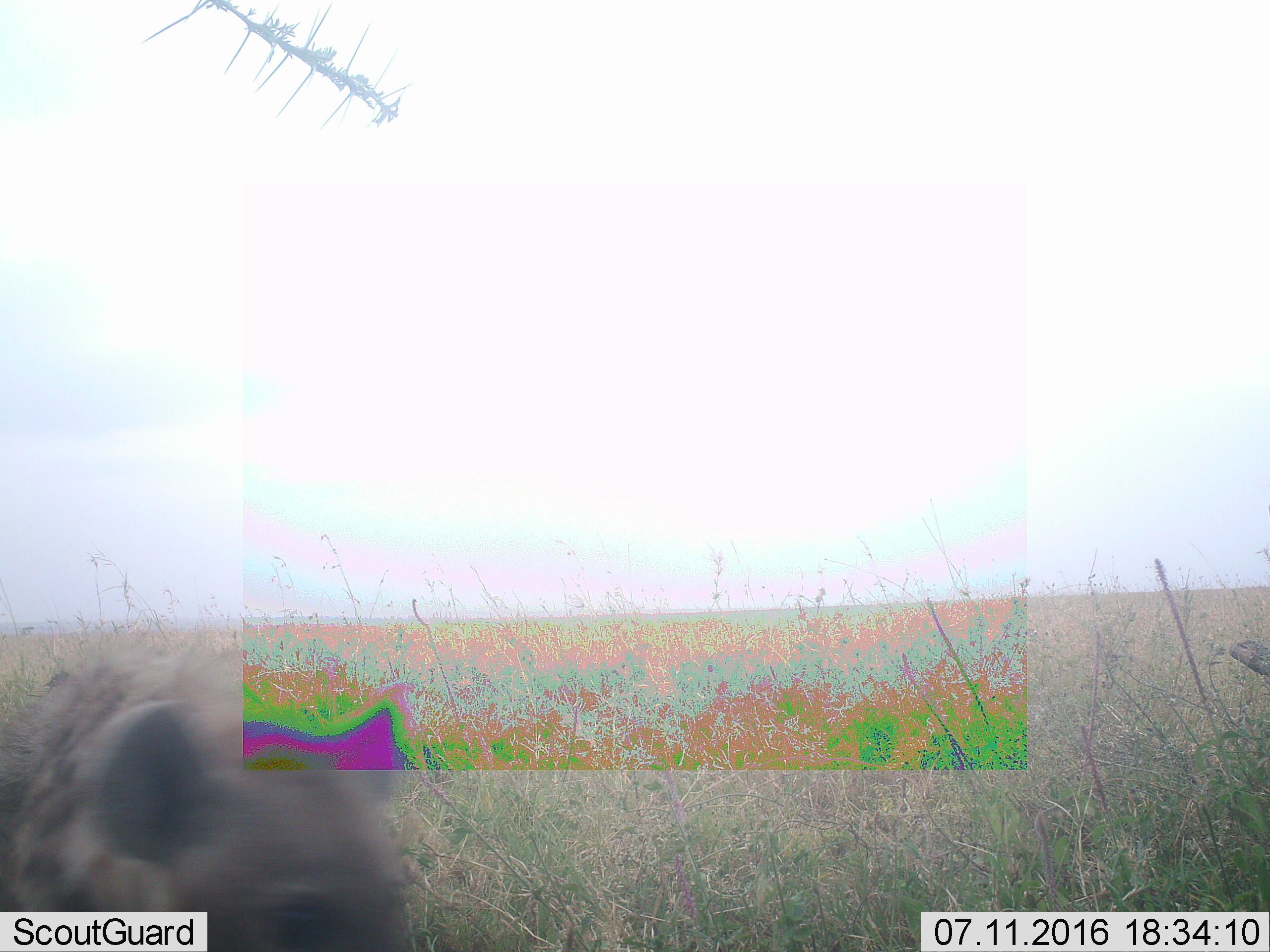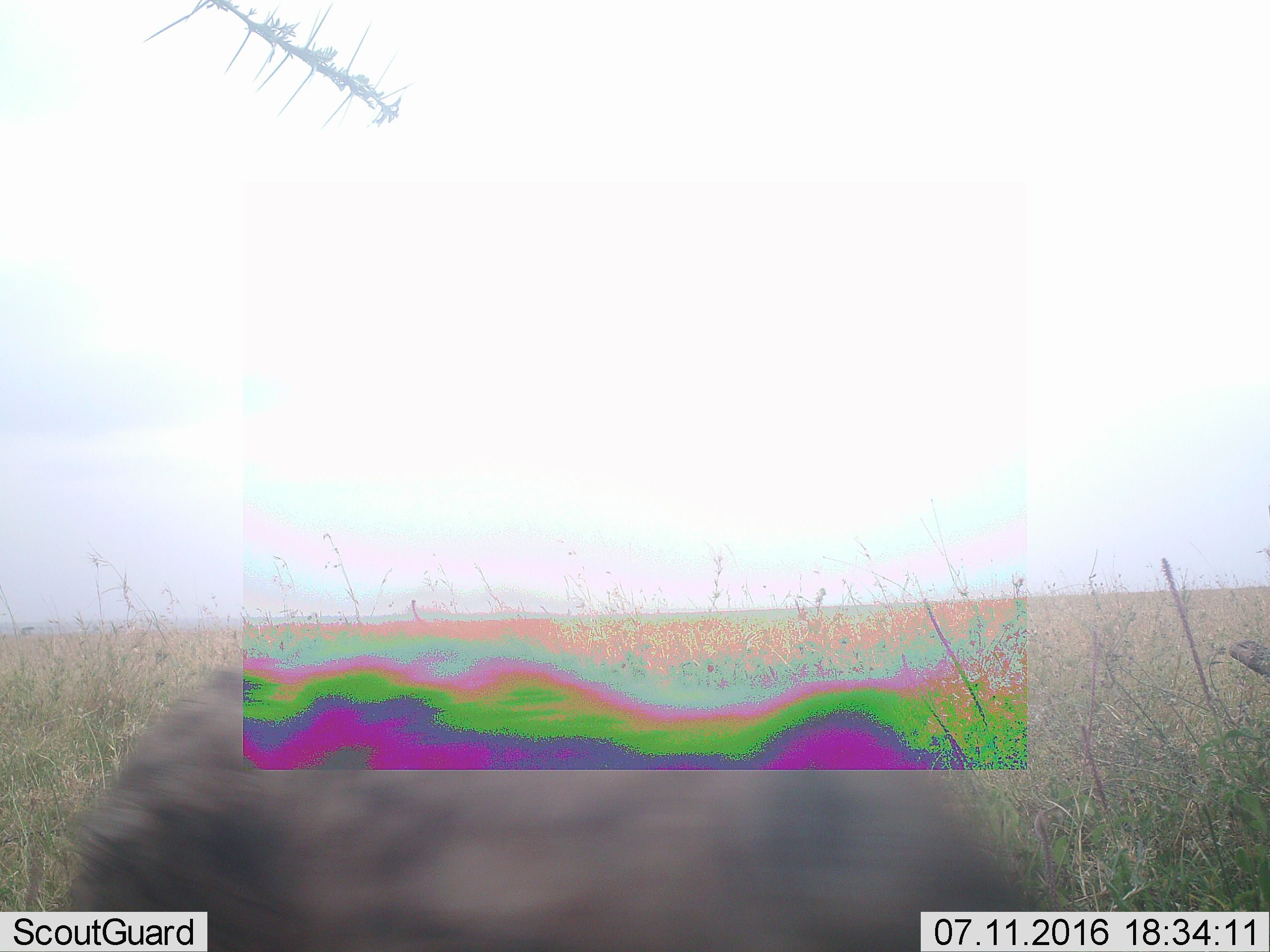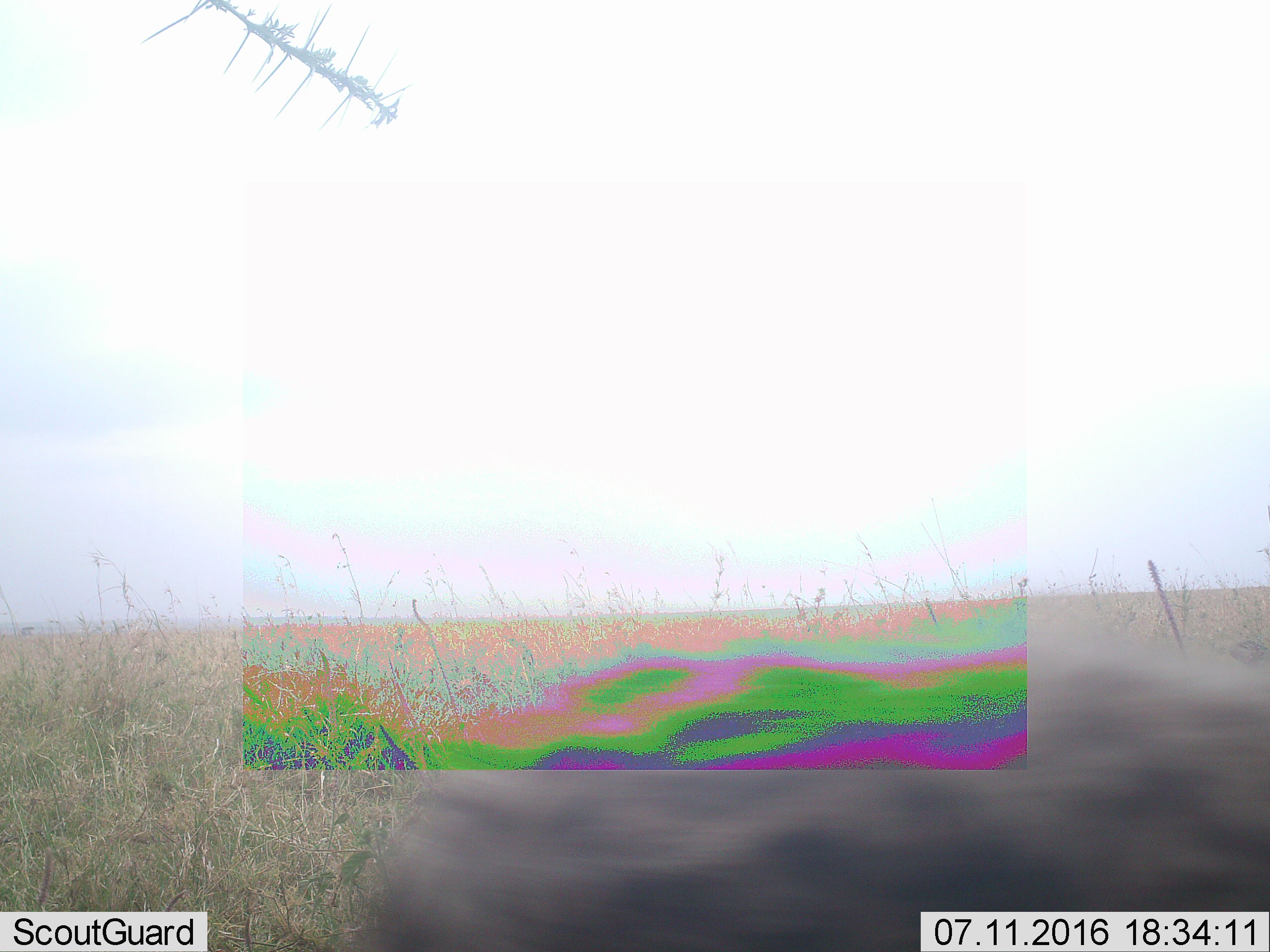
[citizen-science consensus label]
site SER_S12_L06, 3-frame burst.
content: unidentified animal